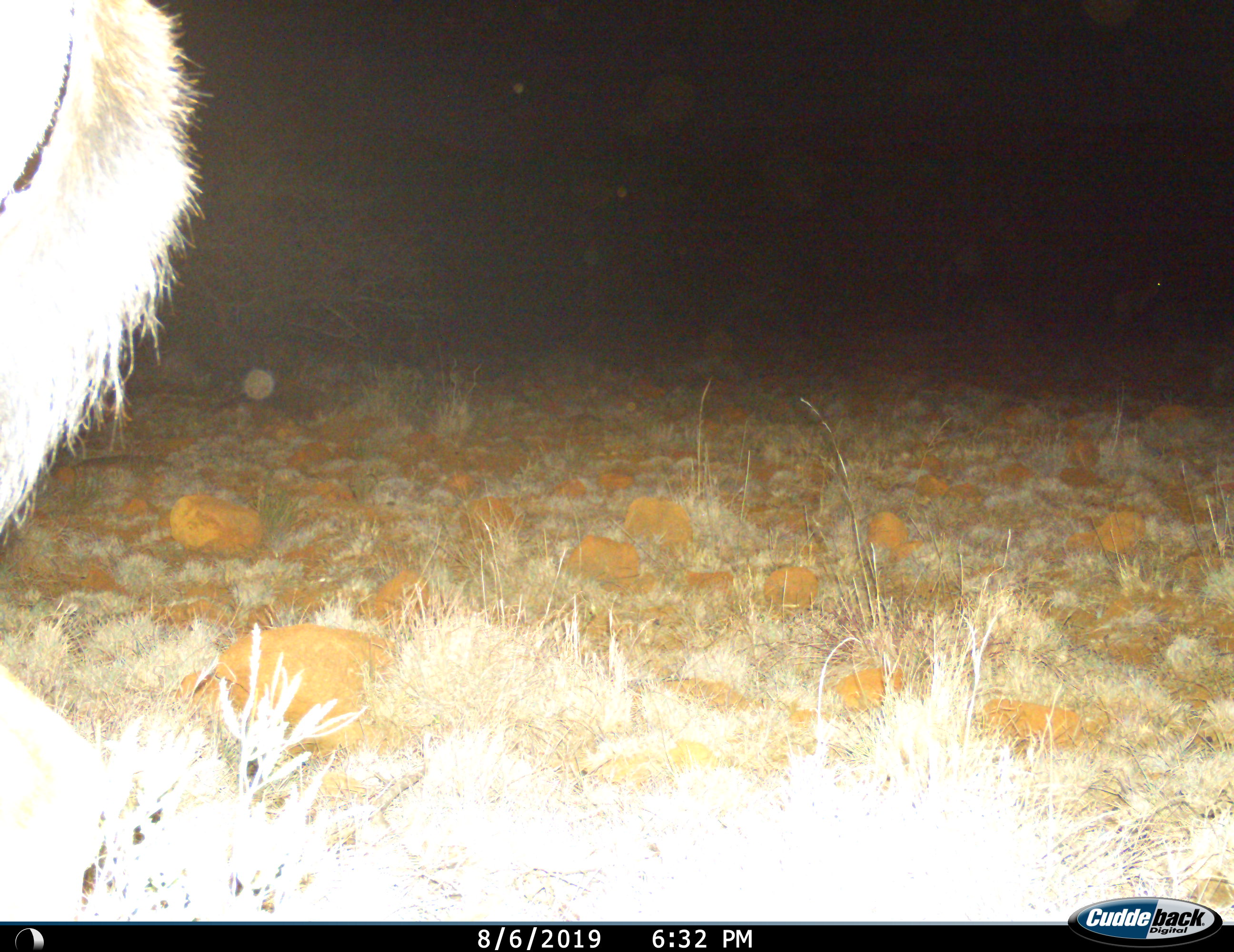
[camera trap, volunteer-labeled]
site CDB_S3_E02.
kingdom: Animalia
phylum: Chordata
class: Mammalia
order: Artiodactyla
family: Bovidae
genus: Tragelaphus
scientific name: Tragelaphus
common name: kudu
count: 1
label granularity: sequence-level